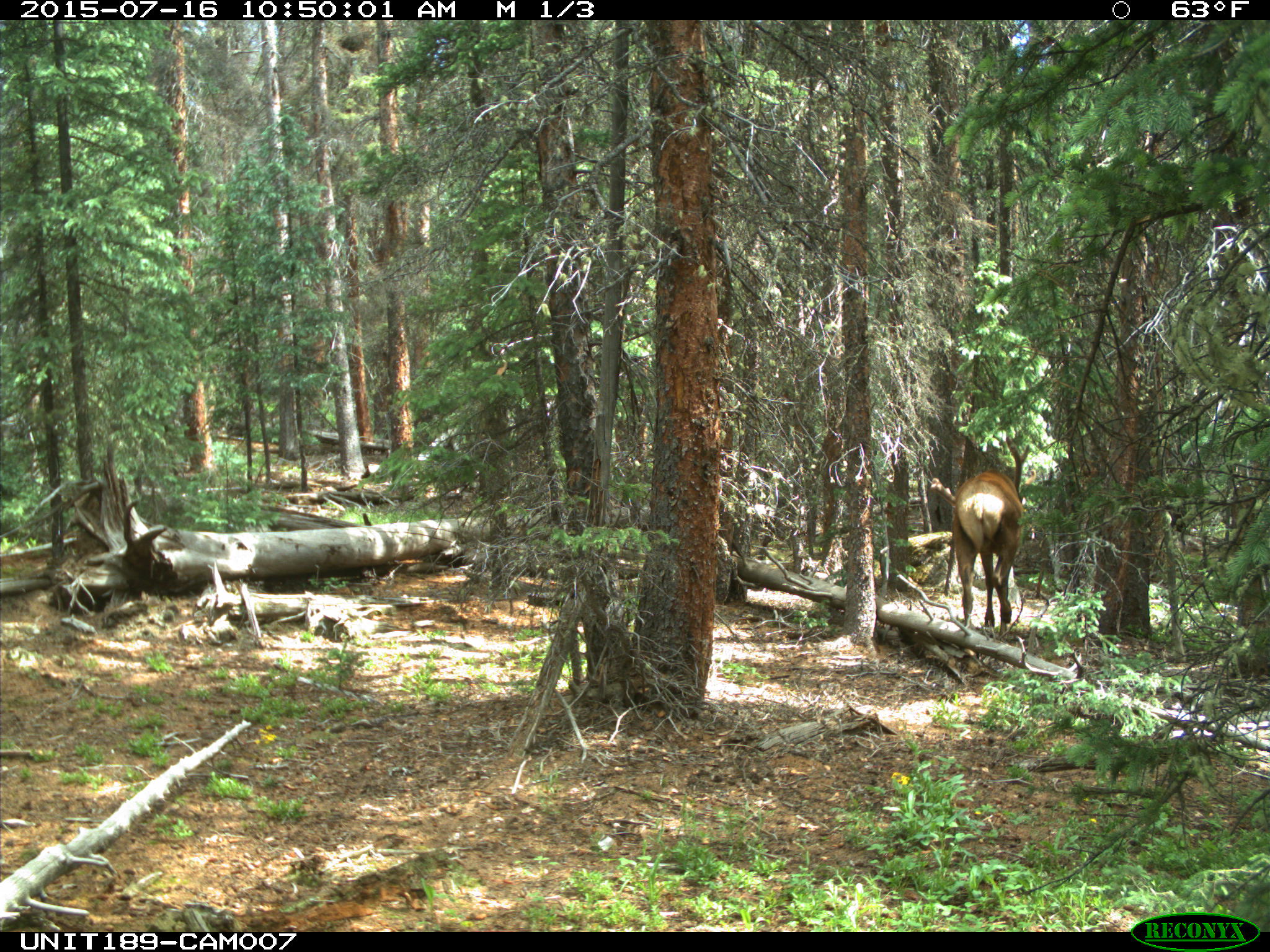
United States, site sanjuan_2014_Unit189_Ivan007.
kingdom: Animalia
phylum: Chordata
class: Mammalia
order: Artiodactyla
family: Cervidae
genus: Cervus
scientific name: Cervus elaphus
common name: red deer